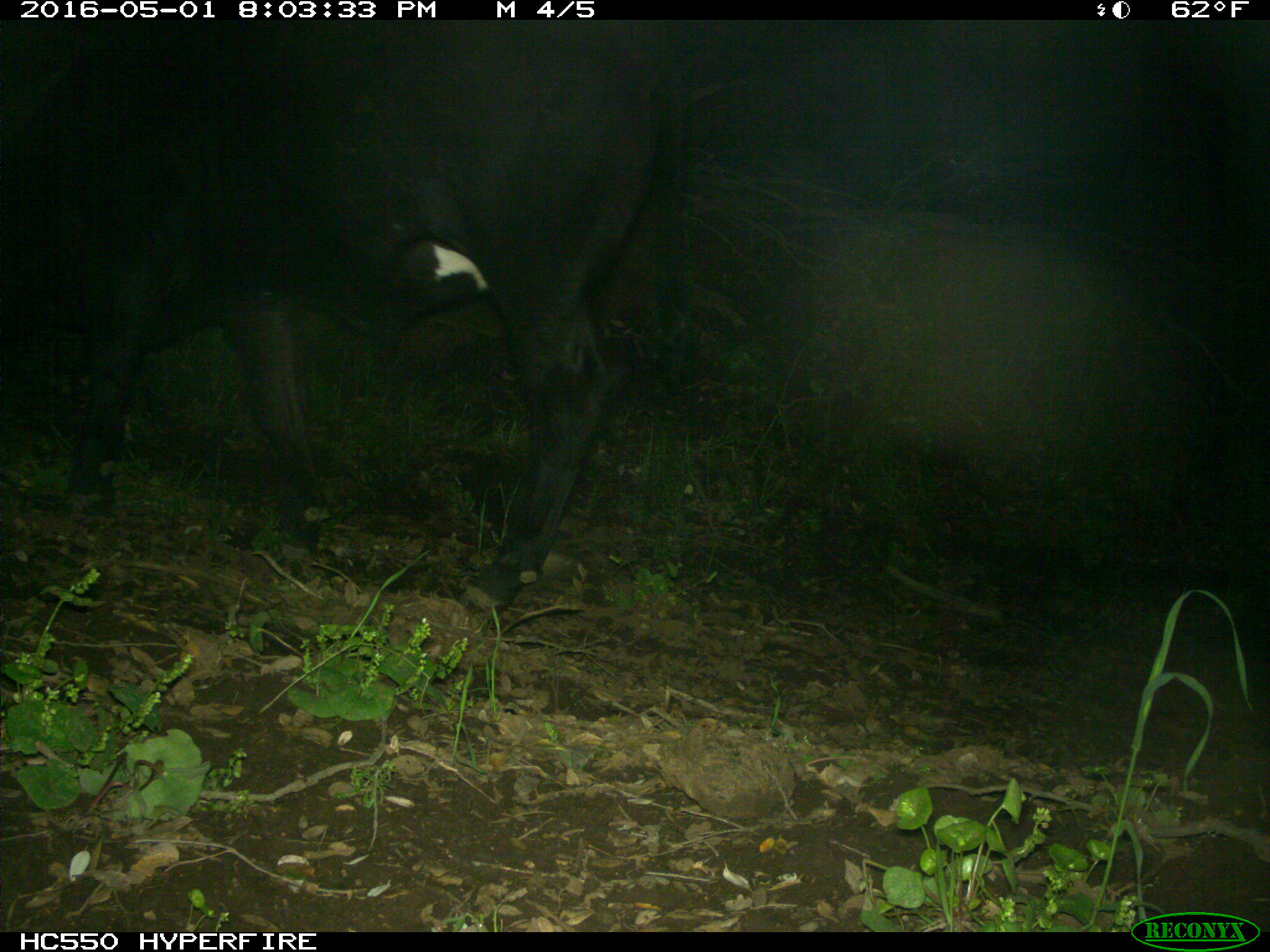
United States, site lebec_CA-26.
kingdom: Animalia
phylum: Chordata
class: Mammalia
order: Artiodactyla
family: Bovidae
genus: Bos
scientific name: Bos taurus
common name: domestic cow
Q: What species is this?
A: Bos taurus (domestic cow).